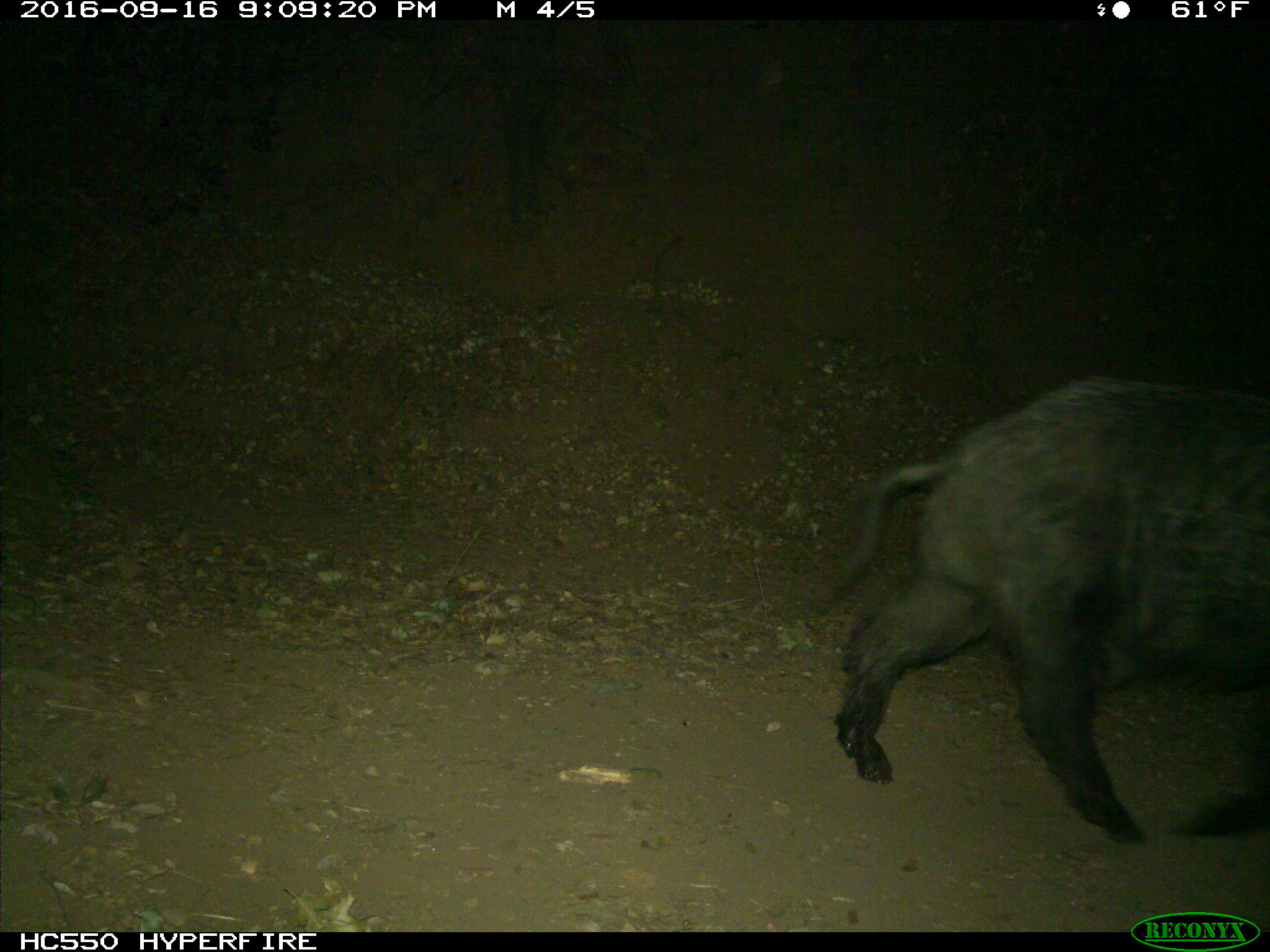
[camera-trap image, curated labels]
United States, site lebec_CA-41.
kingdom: Animalia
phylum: Chordata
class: Mammalia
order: Artiodactyla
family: Suidae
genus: Sus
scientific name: Sus scrofa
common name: wild boar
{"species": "Sus scrofa (wild boar)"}